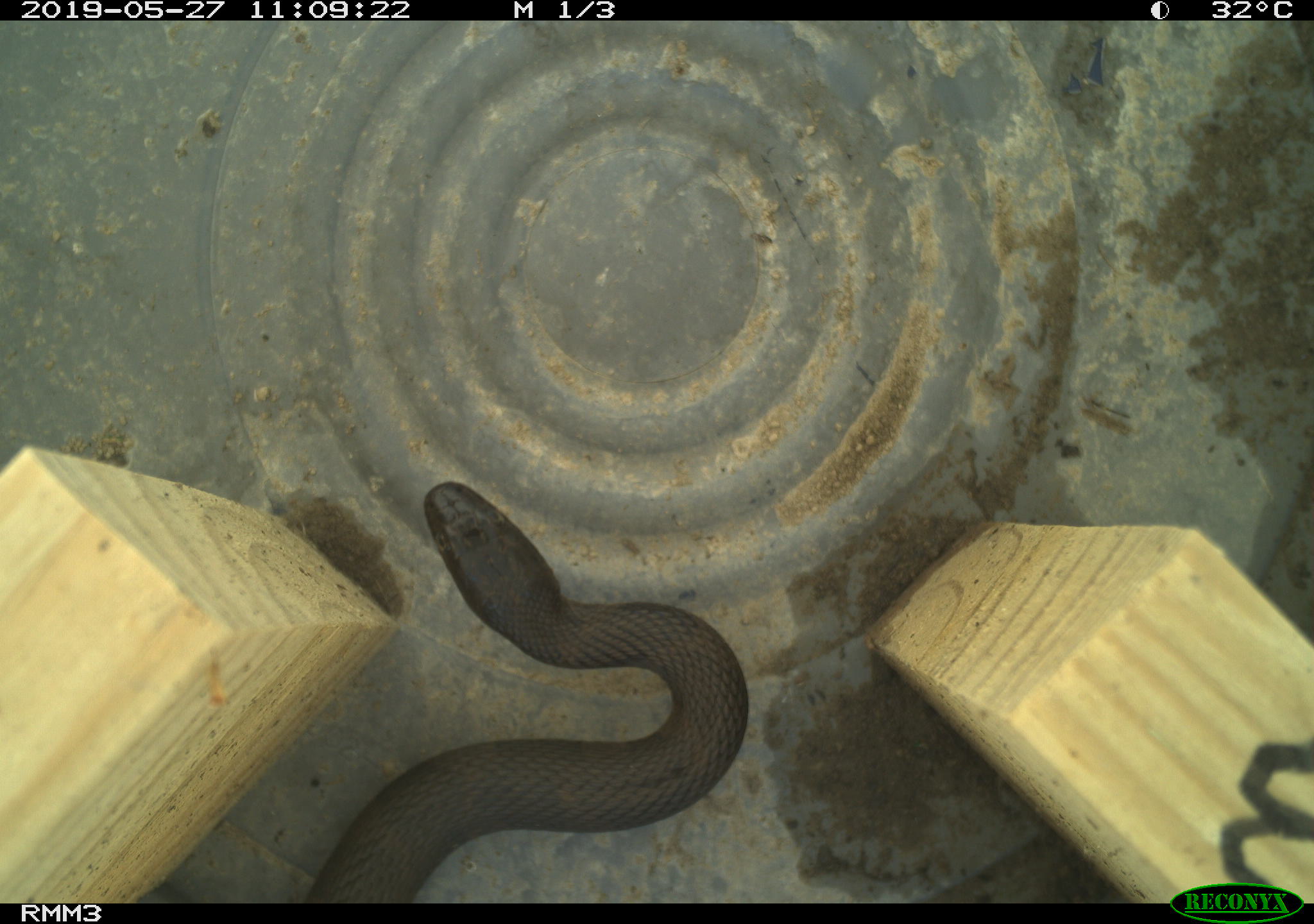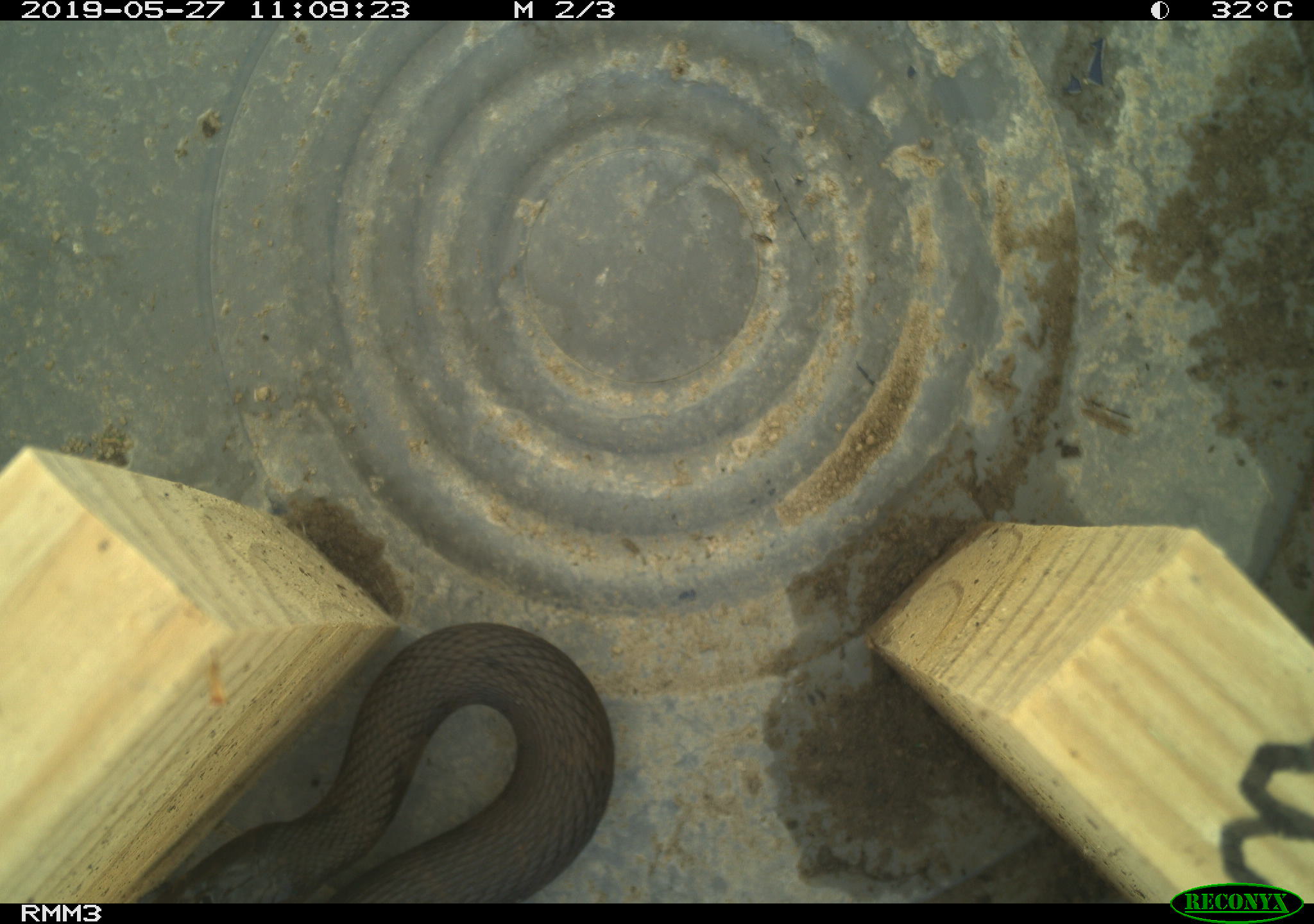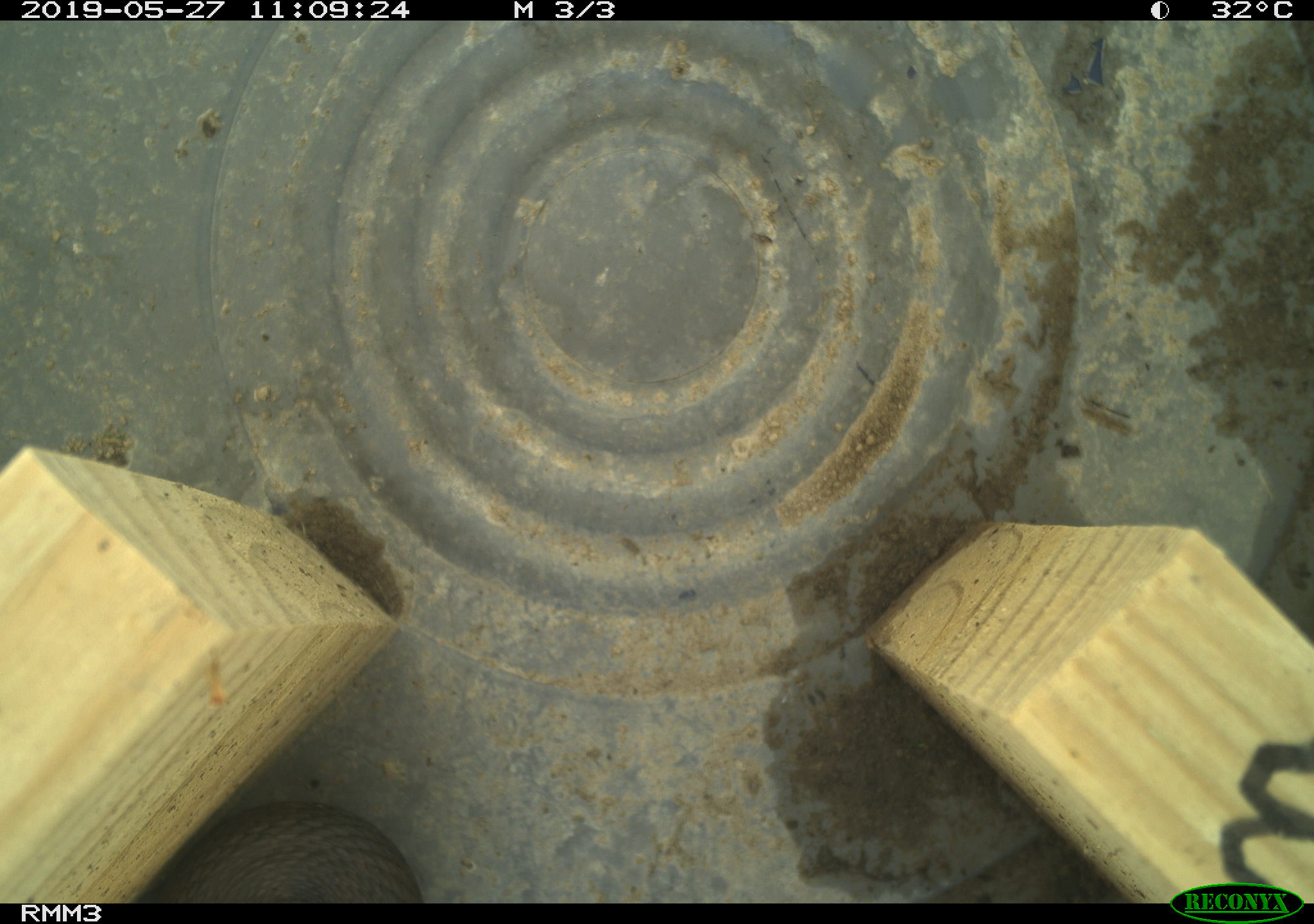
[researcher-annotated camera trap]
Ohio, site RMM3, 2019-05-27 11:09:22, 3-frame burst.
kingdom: Animalia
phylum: Chordata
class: Reptilia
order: Squamata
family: Colubridae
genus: Nerodia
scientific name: Nerodia sipedon sipedon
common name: northern watersnake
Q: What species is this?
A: Northern watersnake (Nerodia sipedon sipedon).